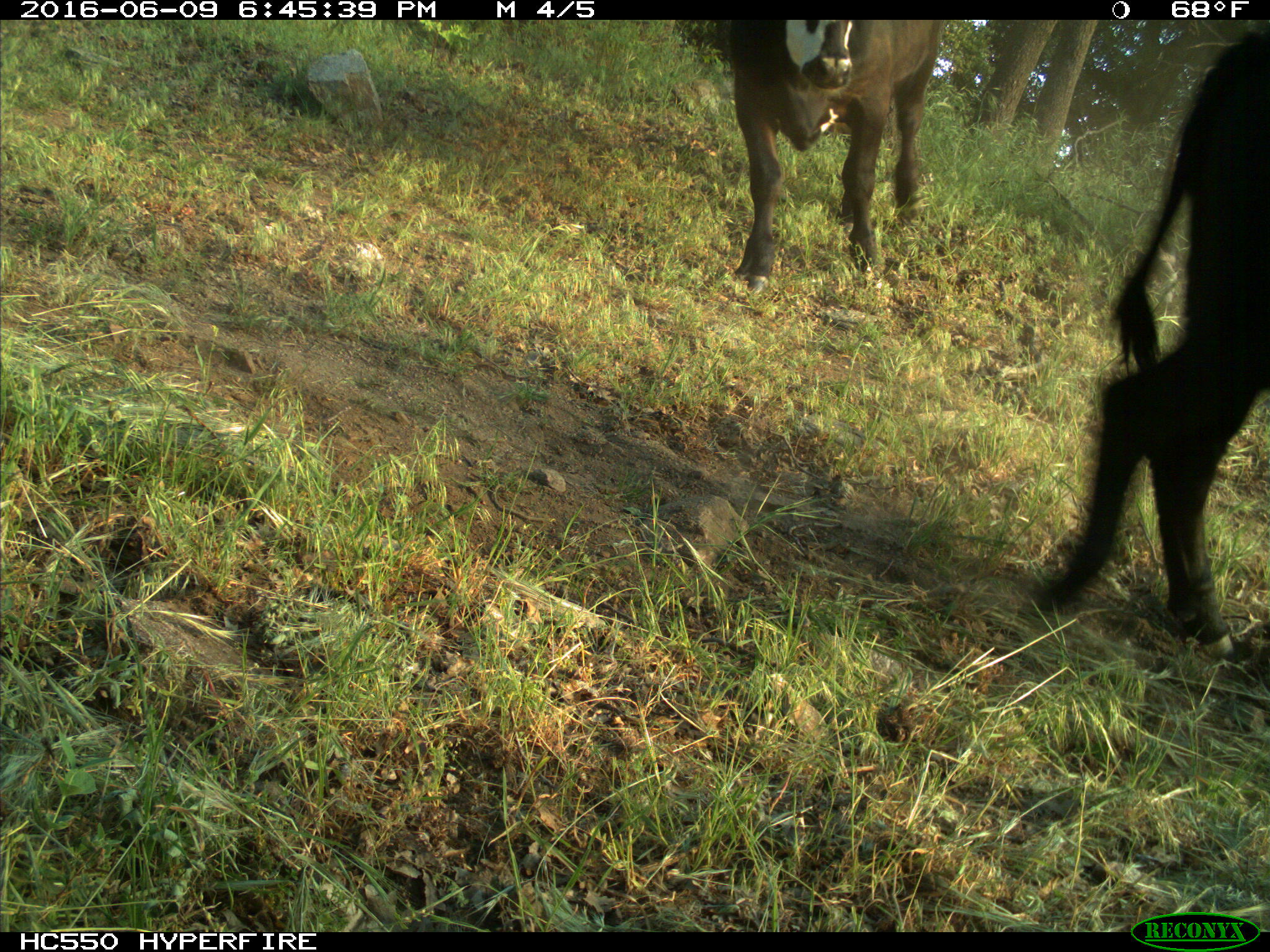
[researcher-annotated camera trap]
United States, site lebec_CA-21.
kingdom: Animalia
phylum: Chordata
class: Mammalia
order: Artiodactyla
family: Bovidae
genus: Bos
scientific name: Bos taurus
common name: domestic cow